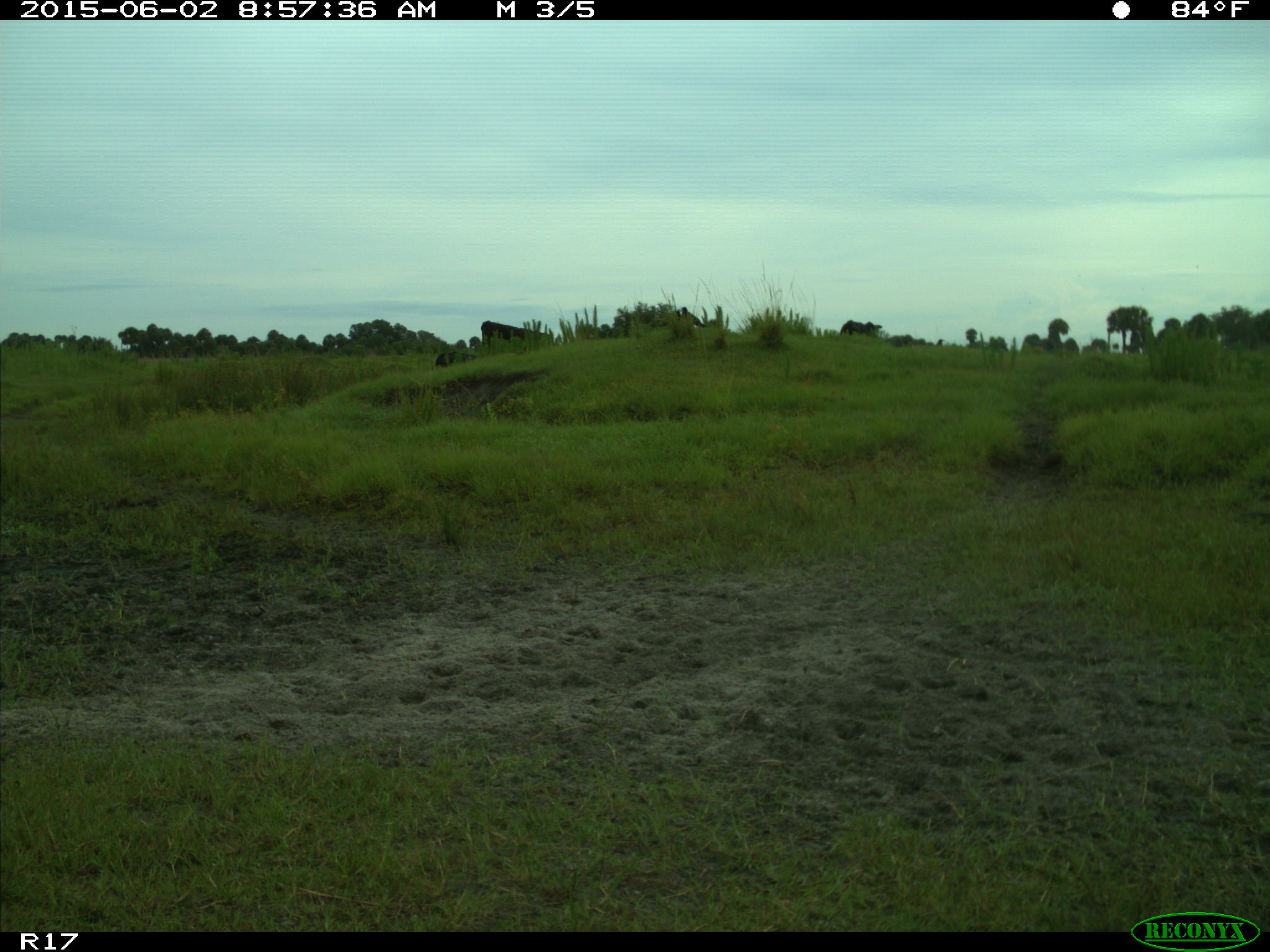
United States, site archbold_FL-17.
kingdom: Animalia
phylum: Chordata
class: Mammalia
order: Artiodactyla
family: Bovidae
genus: Bos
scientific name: Bos taurus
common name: domestic cow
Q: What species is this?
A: Bos taurus (domestic cow).